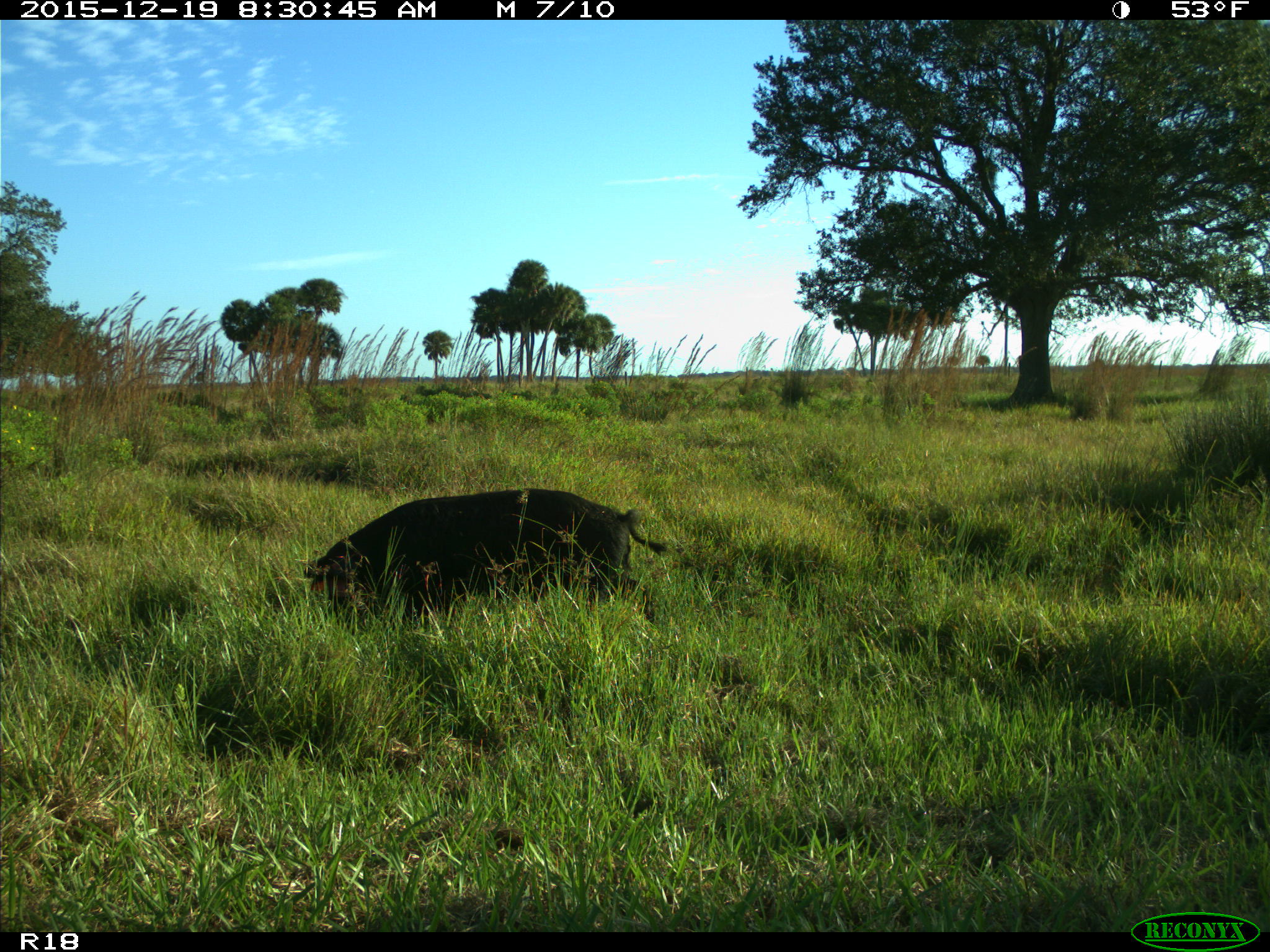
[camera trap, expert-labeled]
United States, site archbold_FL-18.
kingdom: Animalia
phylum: Chordata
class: Mammalia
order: Artiodactyla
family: Suidae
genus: Sus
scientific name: Sus scrofa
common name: wild boar